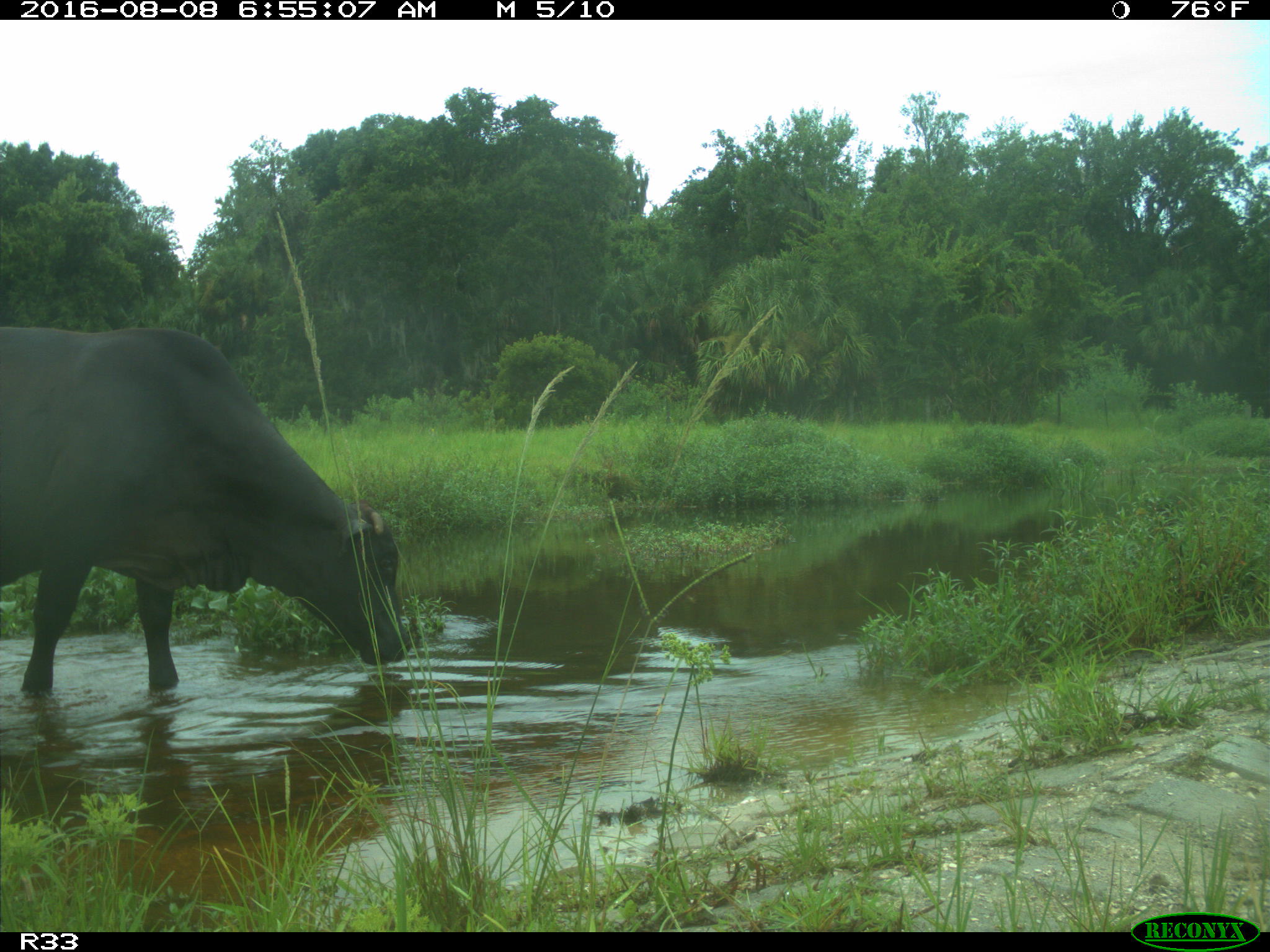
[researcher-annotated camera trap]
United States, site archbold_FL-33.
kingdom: Animalia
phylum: Chordata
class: Mammalia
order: Artiodactyla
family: Bovidae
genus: Bos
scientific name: Bos taurus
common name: domestic cow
Bos taurus (domestic cow).